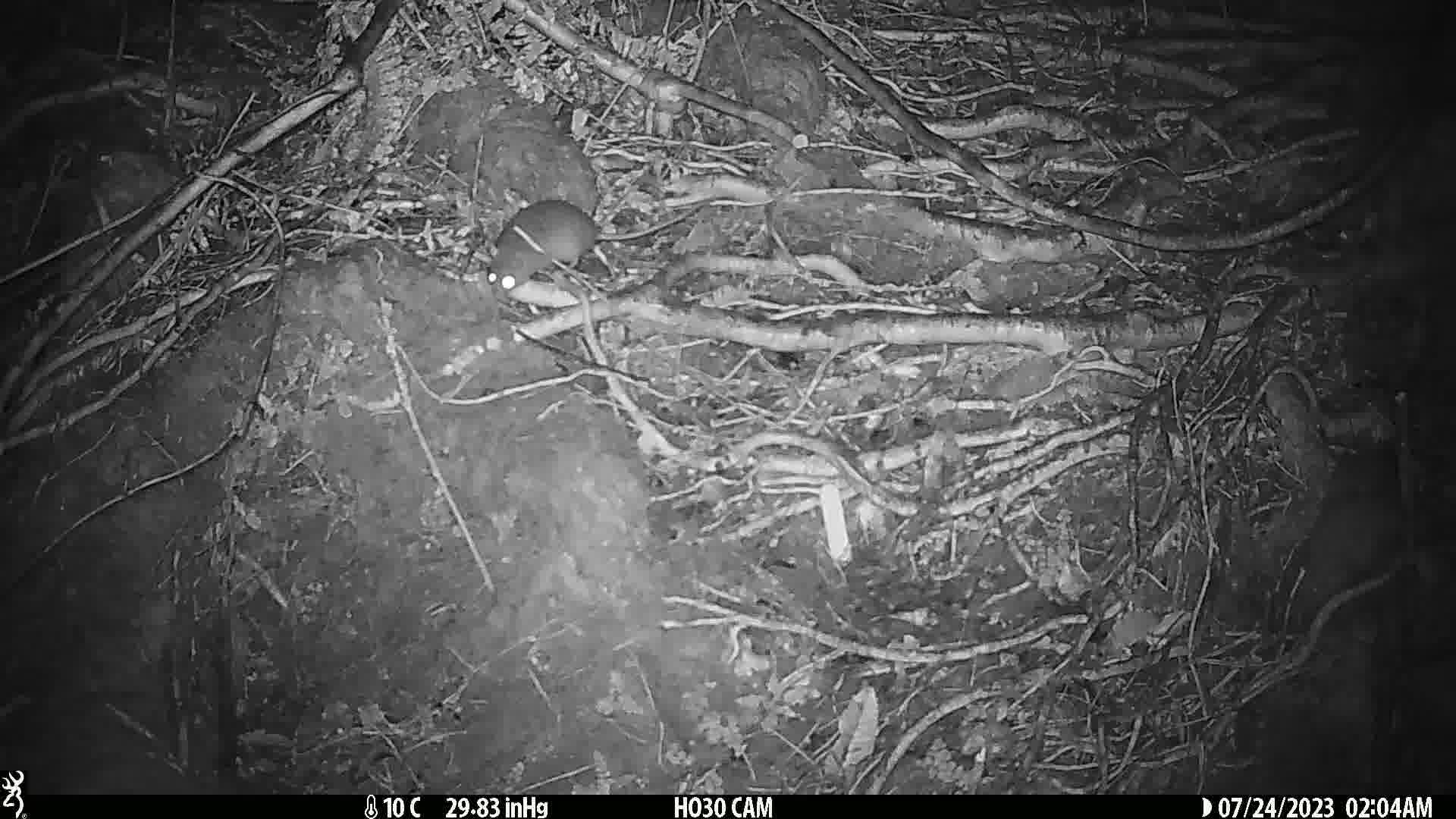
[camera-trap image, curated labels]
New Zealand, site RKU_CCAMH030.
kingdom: Animalia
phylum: Chordata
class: Mammalia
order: Rodentia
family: Muridae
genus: Rattus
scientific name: Rattus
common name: rat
Rat (Rattus).